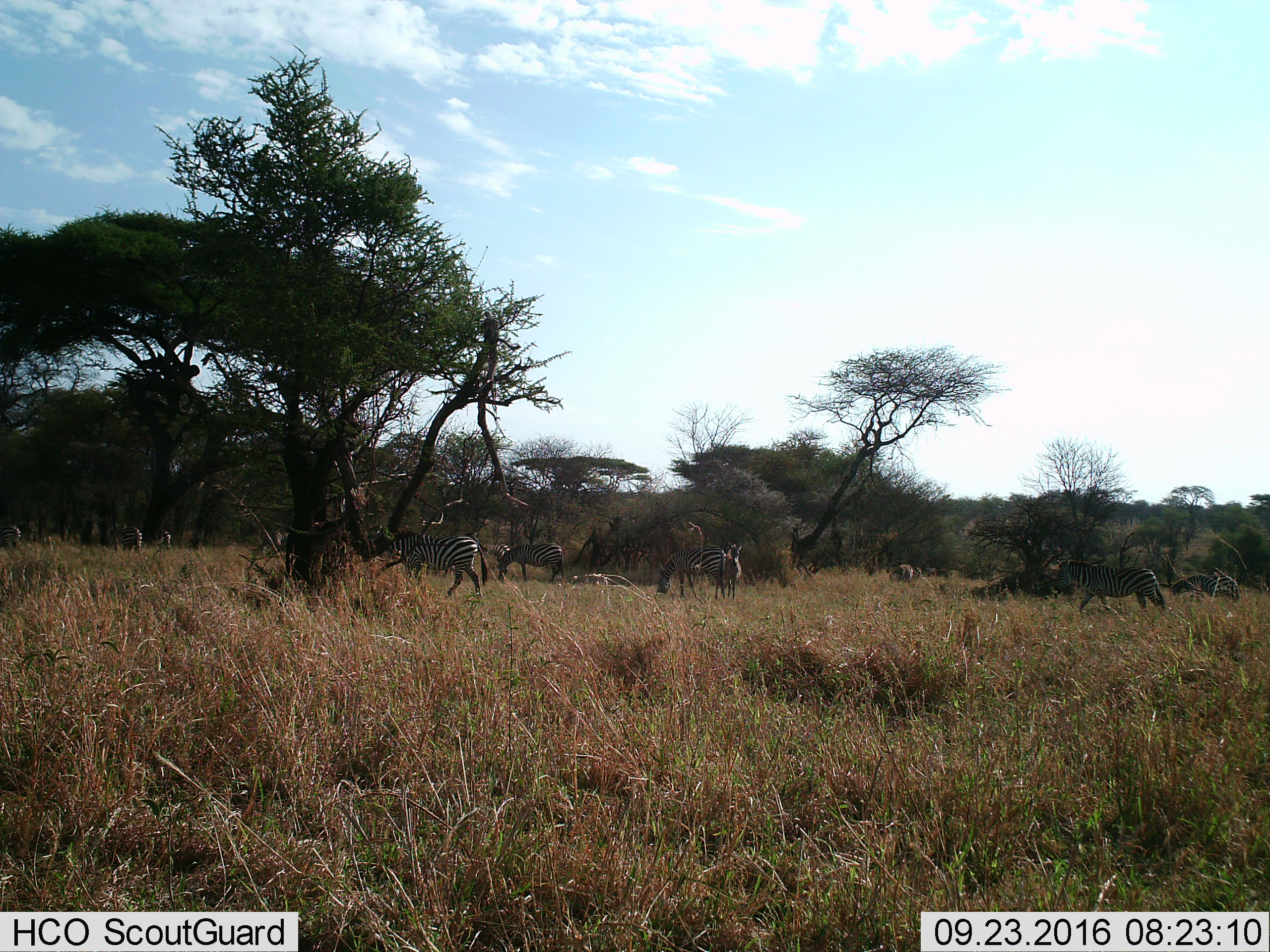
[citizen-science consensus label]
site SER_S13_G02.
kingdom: Animalia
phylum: Chordata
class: Mammalia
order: Perissodactyla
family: Equidae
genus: Equus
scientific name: Equus quagga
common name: plains zebra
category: zebraplains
Zebraplains (plains zebra) (Equus quagga), count 6. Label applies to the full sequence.